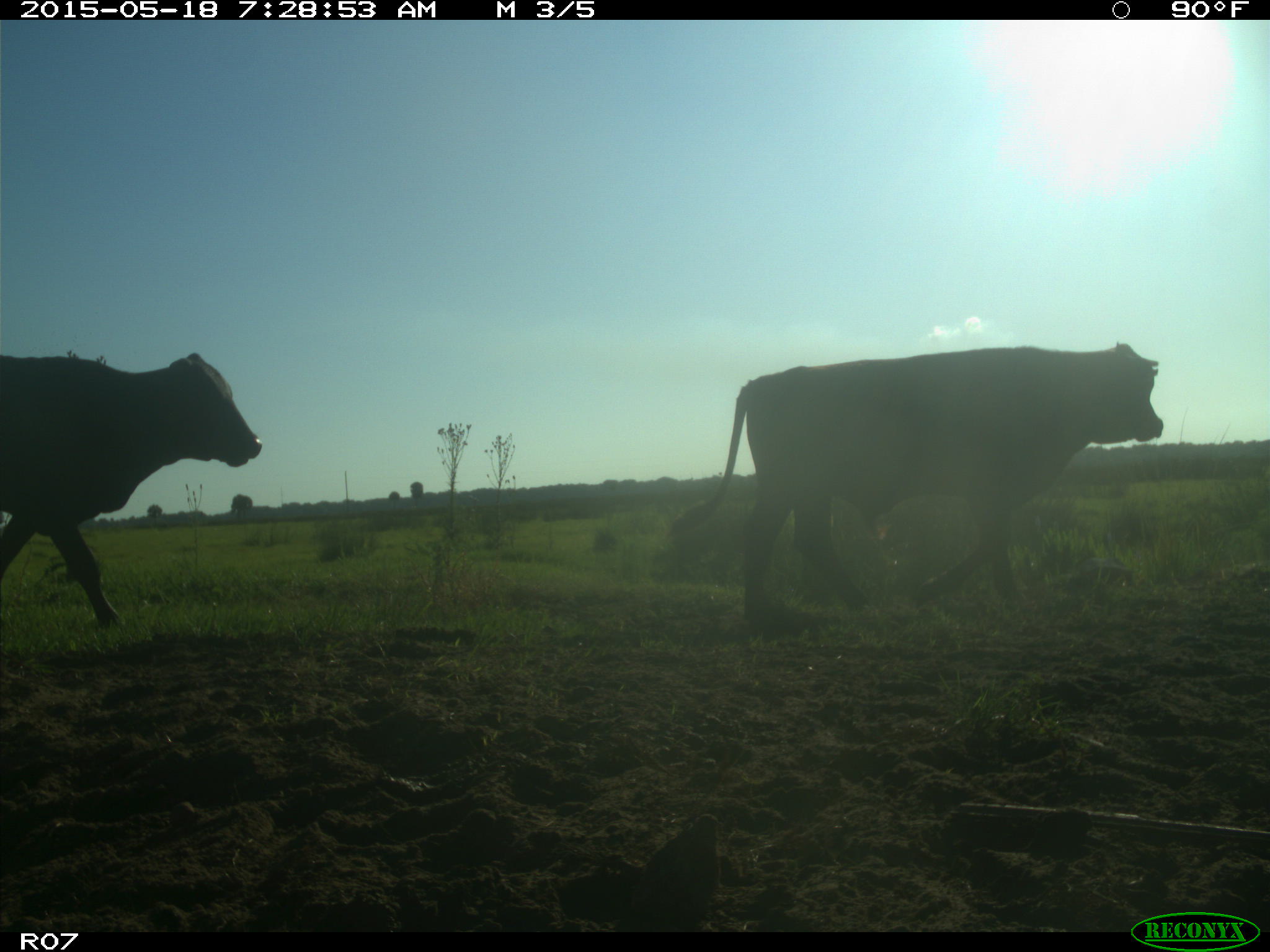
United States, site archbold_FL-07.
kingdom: Animalia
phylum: Chordata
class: Mammalia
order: Artiodactyla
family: Bovidae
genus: Bos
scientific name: Bos taurus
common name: domestic cow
Bos taurus (domestic cow).